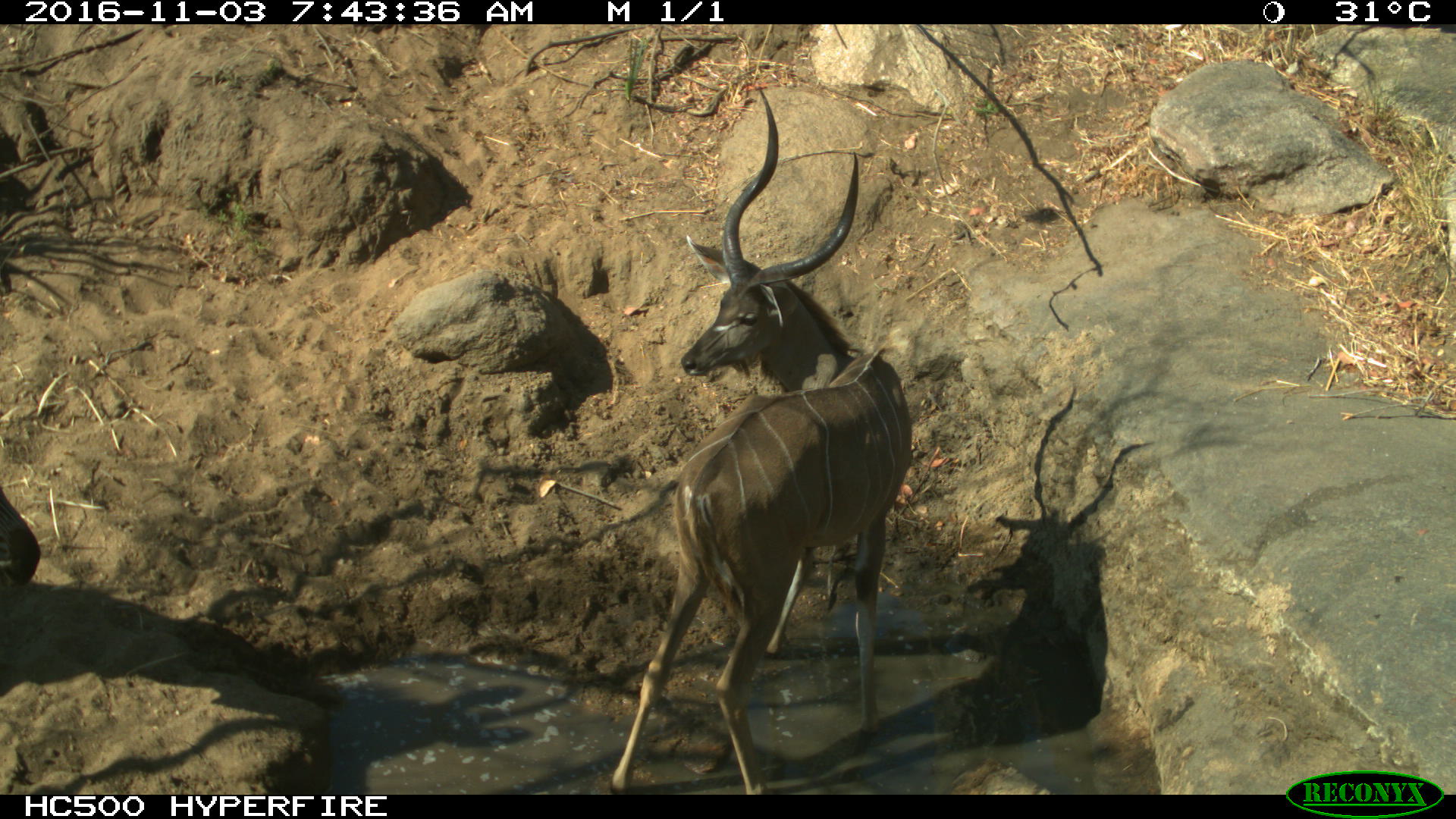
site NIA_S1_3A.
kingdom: Animalia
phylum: Chordata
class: Mammalia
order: Artiodactyla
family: Bovidae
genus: Tragelaphus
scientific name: Tragelaphus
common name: kudu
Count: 1.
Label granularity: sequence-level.